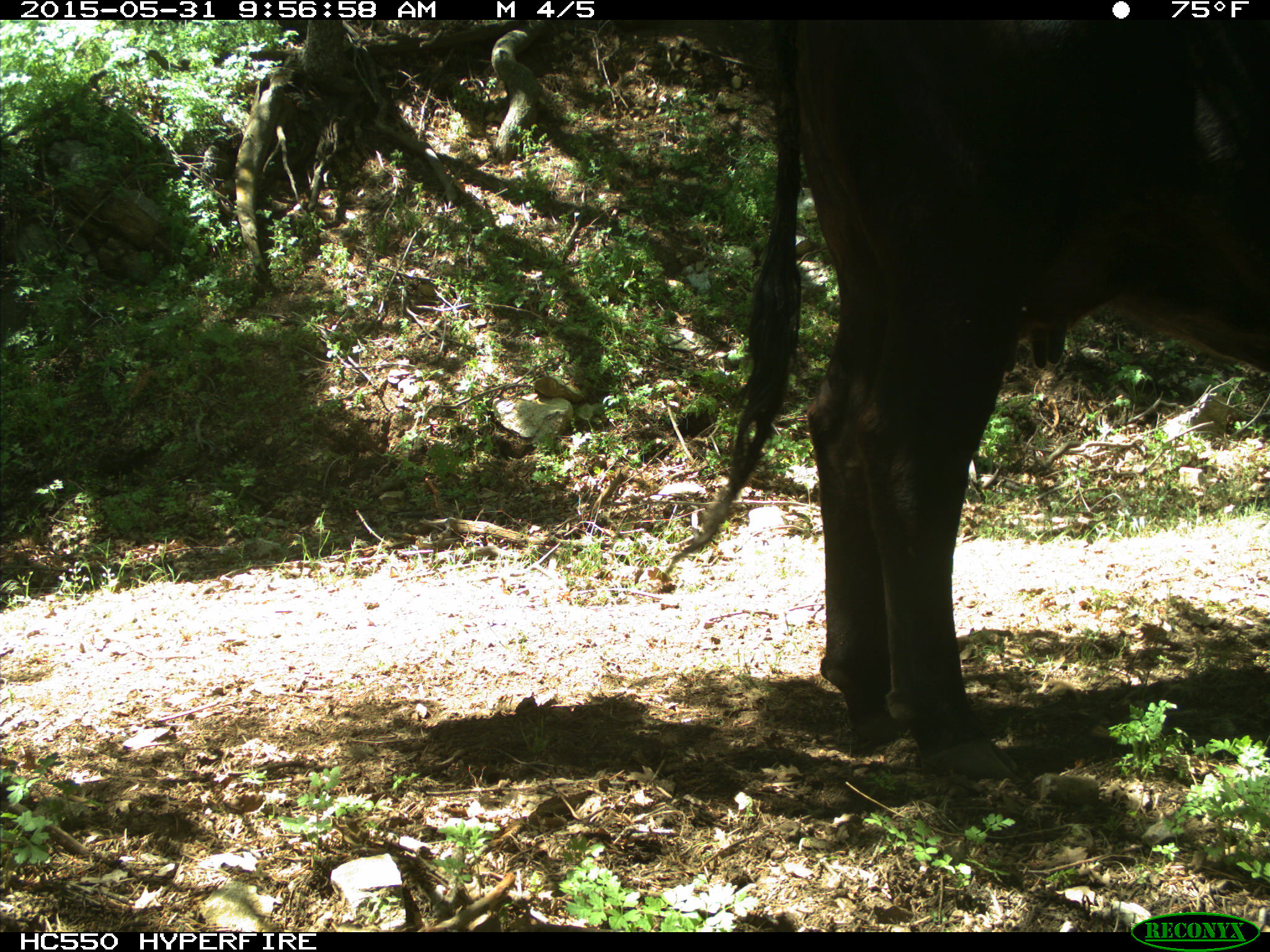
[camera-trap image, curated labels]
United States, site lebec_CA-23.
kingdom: Animalia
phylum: Chordata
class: Mammalia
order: Artiodactyla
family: Bovidae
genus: Bos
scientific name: Bos taurus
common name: domestic cow